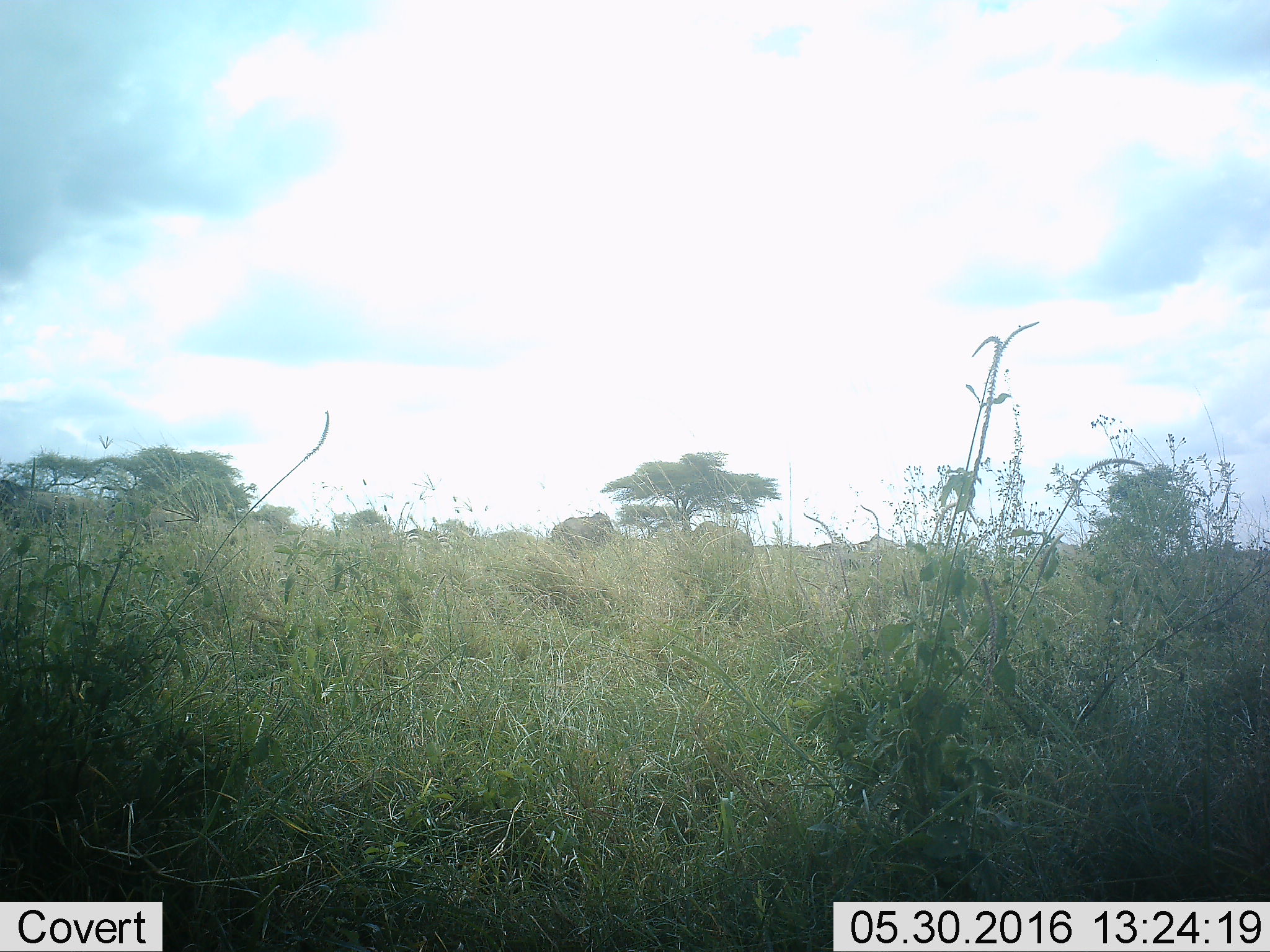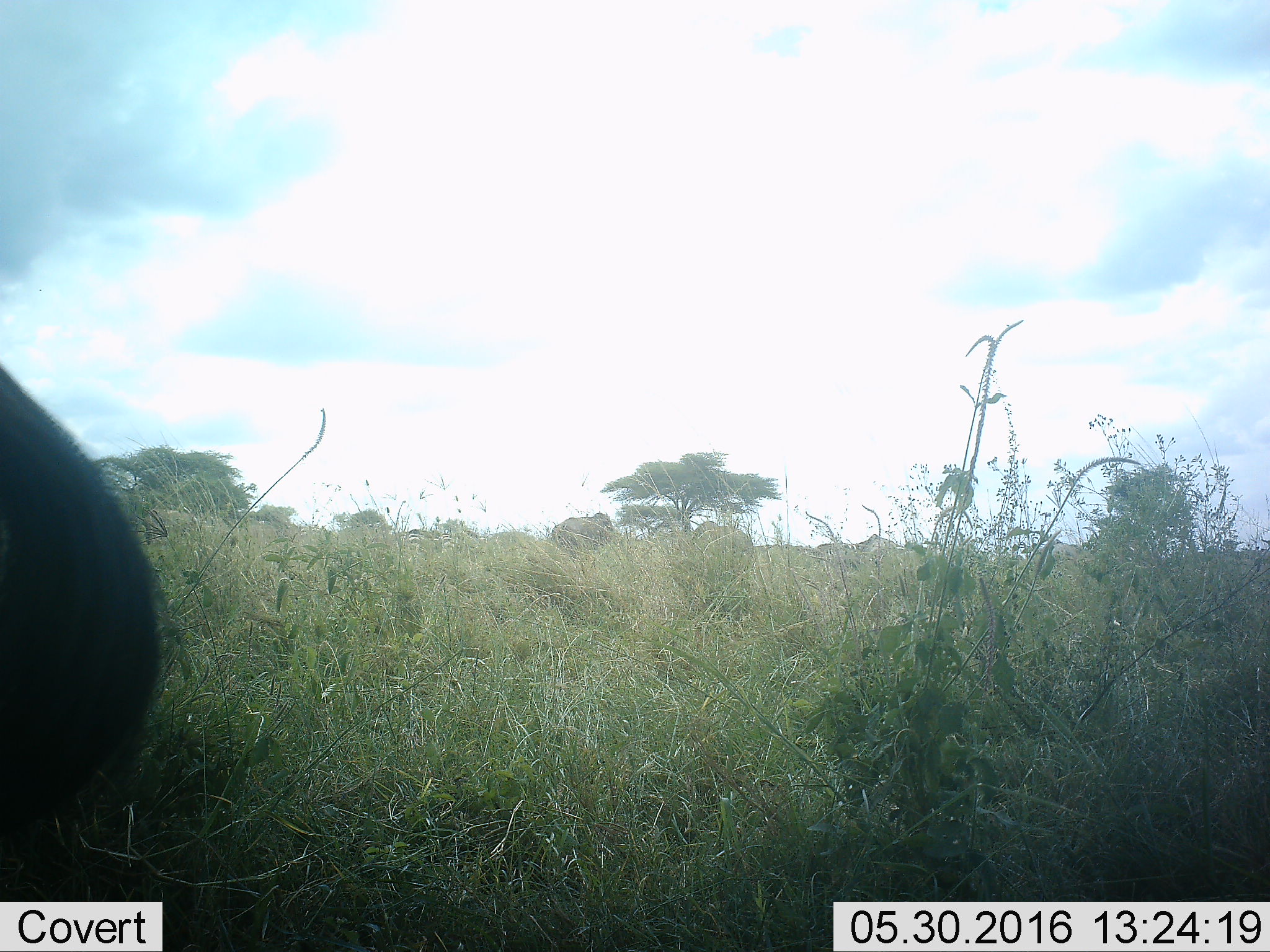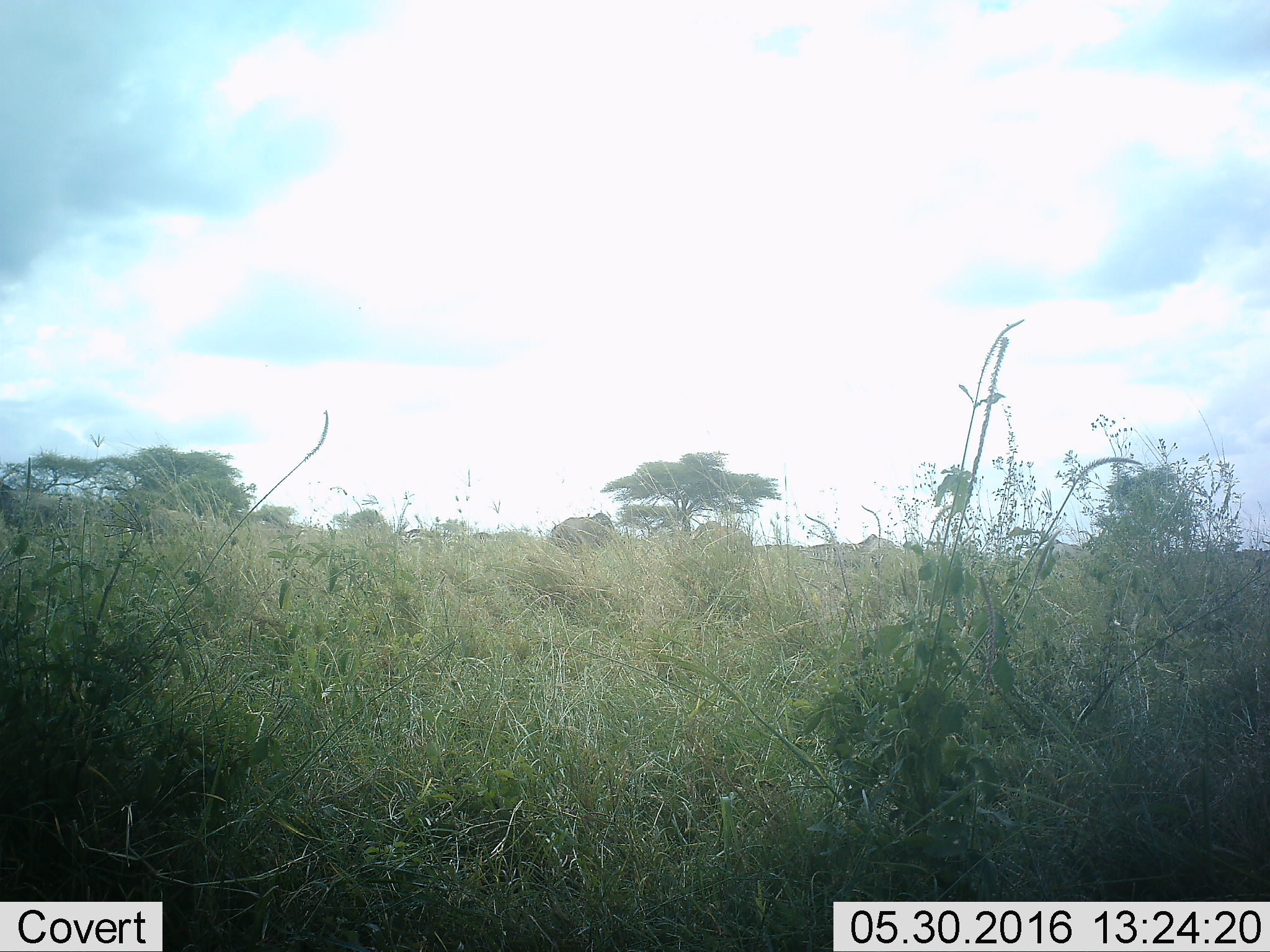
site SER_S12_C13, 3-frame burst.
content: unidentified animal